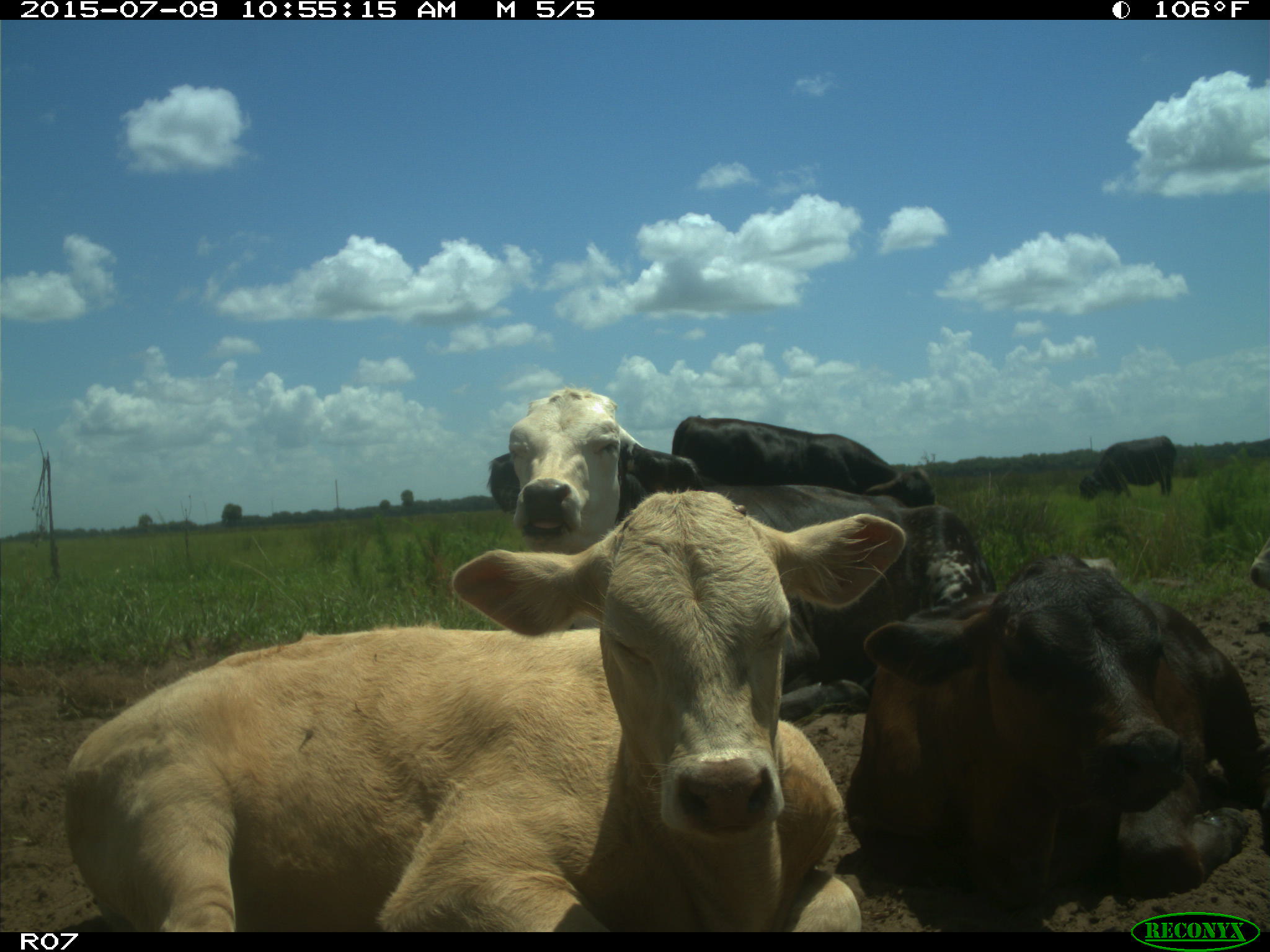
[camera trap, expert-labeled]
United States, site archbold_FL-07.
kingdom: Animalia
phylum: Chordata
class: Mammalia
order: Artiodactyla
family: Bovidae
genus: Bos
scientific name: Bos taurus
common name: domestic cow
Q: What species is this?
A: Bos taurus (domestic cow).